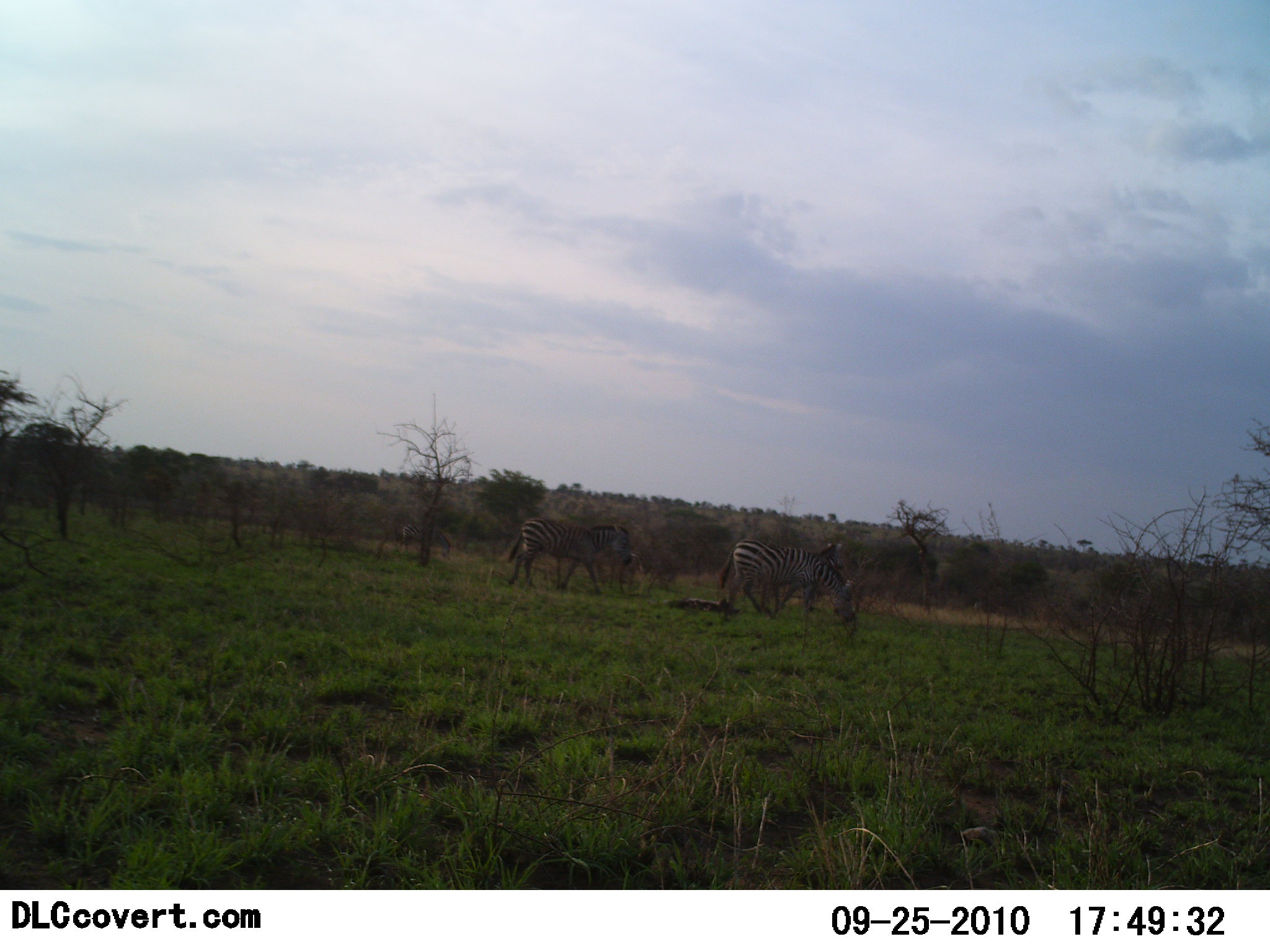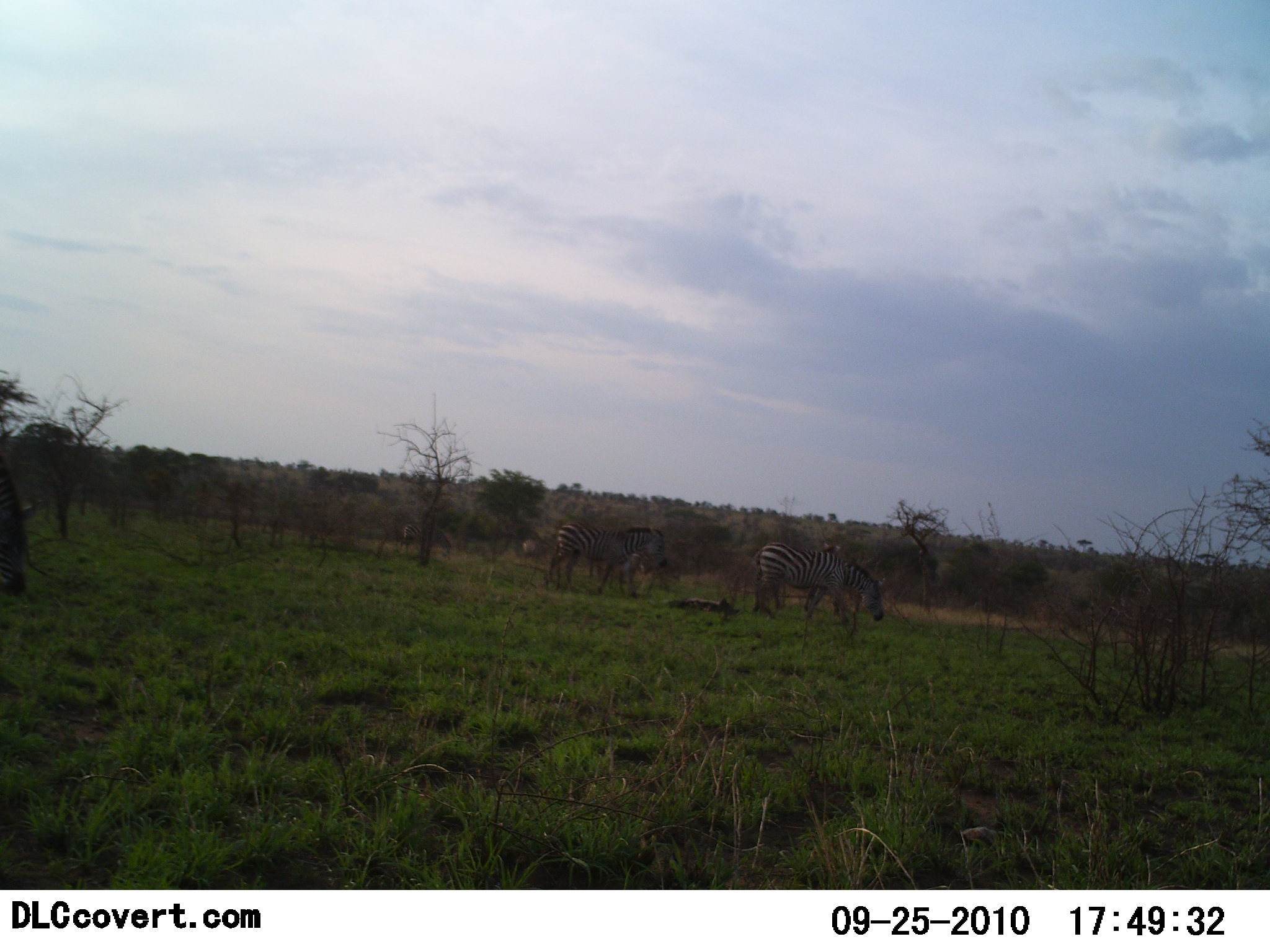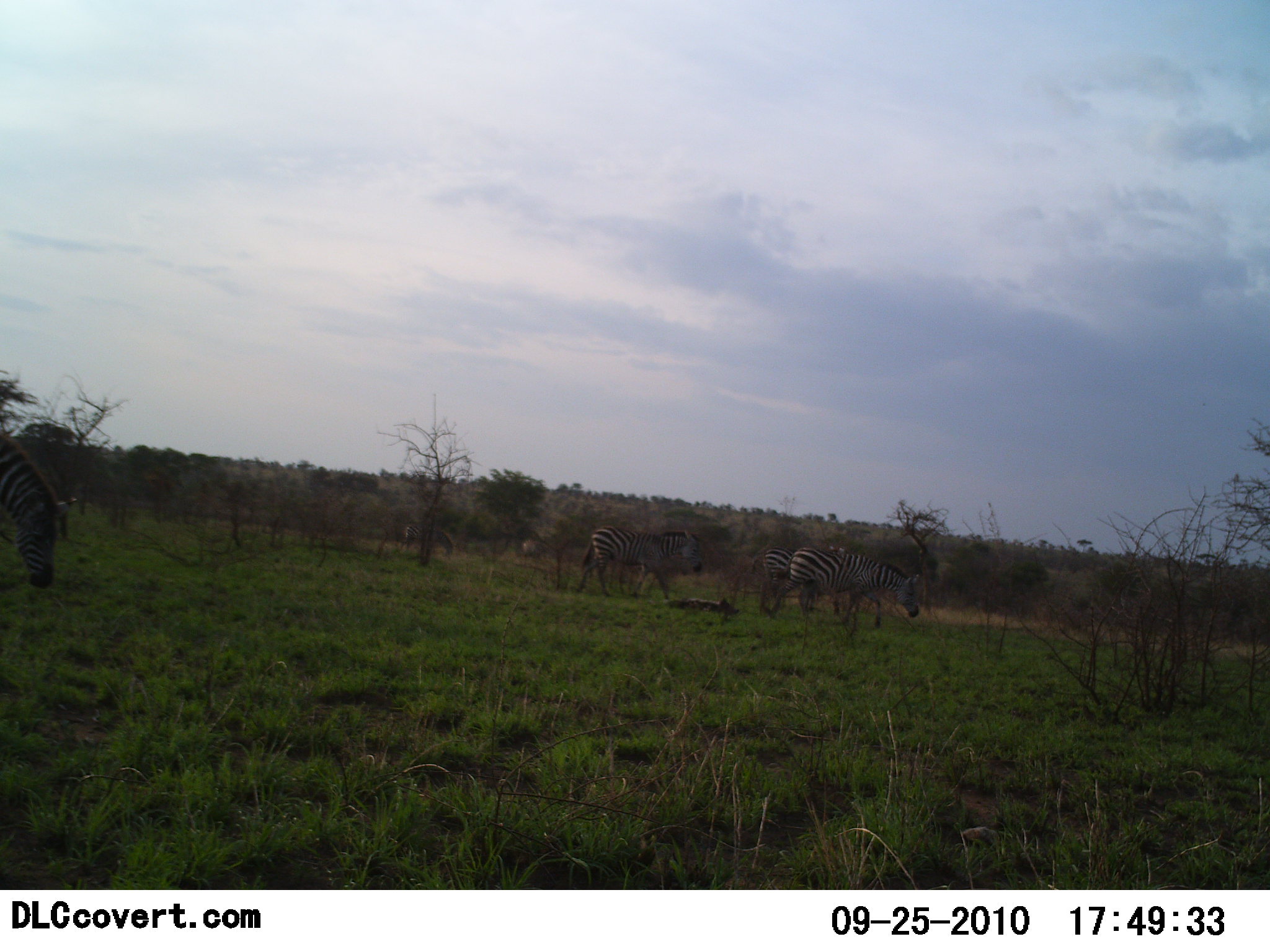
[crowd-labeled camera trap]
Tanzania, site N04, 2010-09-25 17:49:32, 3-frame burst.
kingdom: Animalia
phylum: Chordata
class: Mammalia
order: Perissodactyla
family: Equidae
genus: Equus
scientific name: Equus quagga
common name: plains zebra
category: zebra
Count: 3.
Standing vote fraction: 12%.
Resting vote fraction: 0%.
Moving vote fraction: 81%.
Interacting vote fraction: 0%.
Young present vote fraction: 0%.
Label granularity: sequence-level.